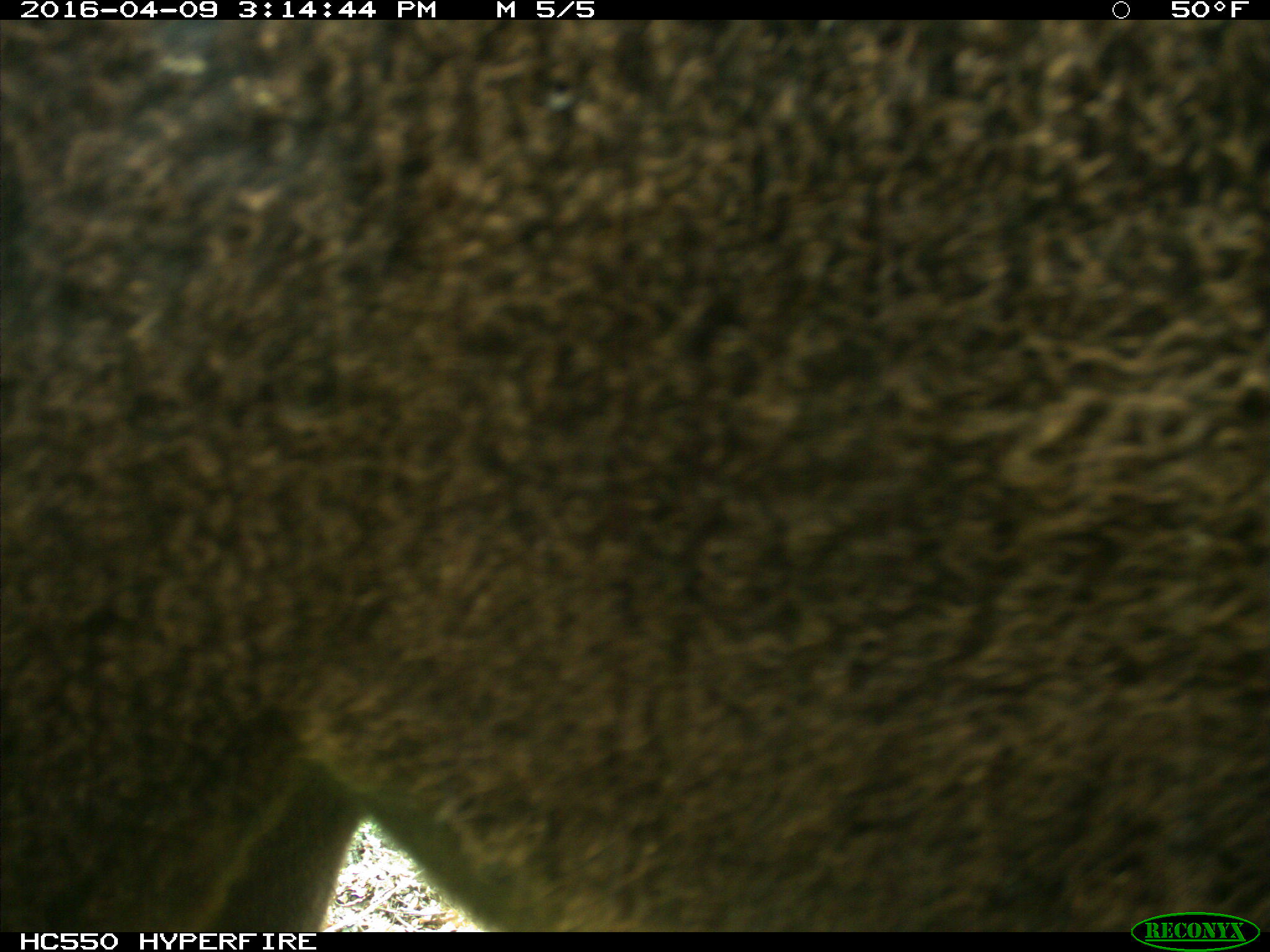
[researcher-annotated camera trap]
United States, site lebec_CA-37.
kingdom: Animalia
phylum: Chordata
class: Mammalia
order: Artiodactyla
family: Bovidae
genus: Bos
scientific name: Bos taurus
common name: domestic cow